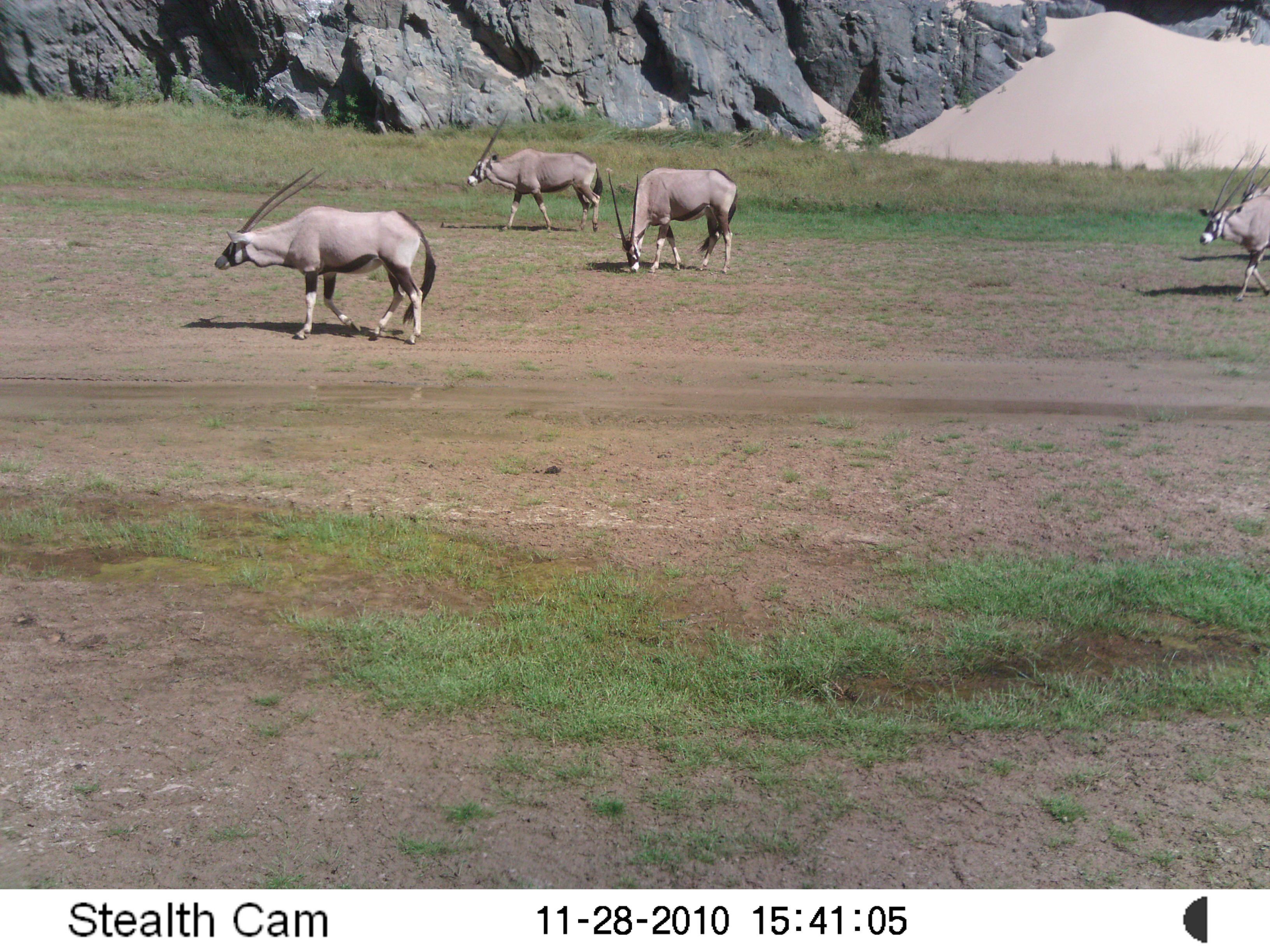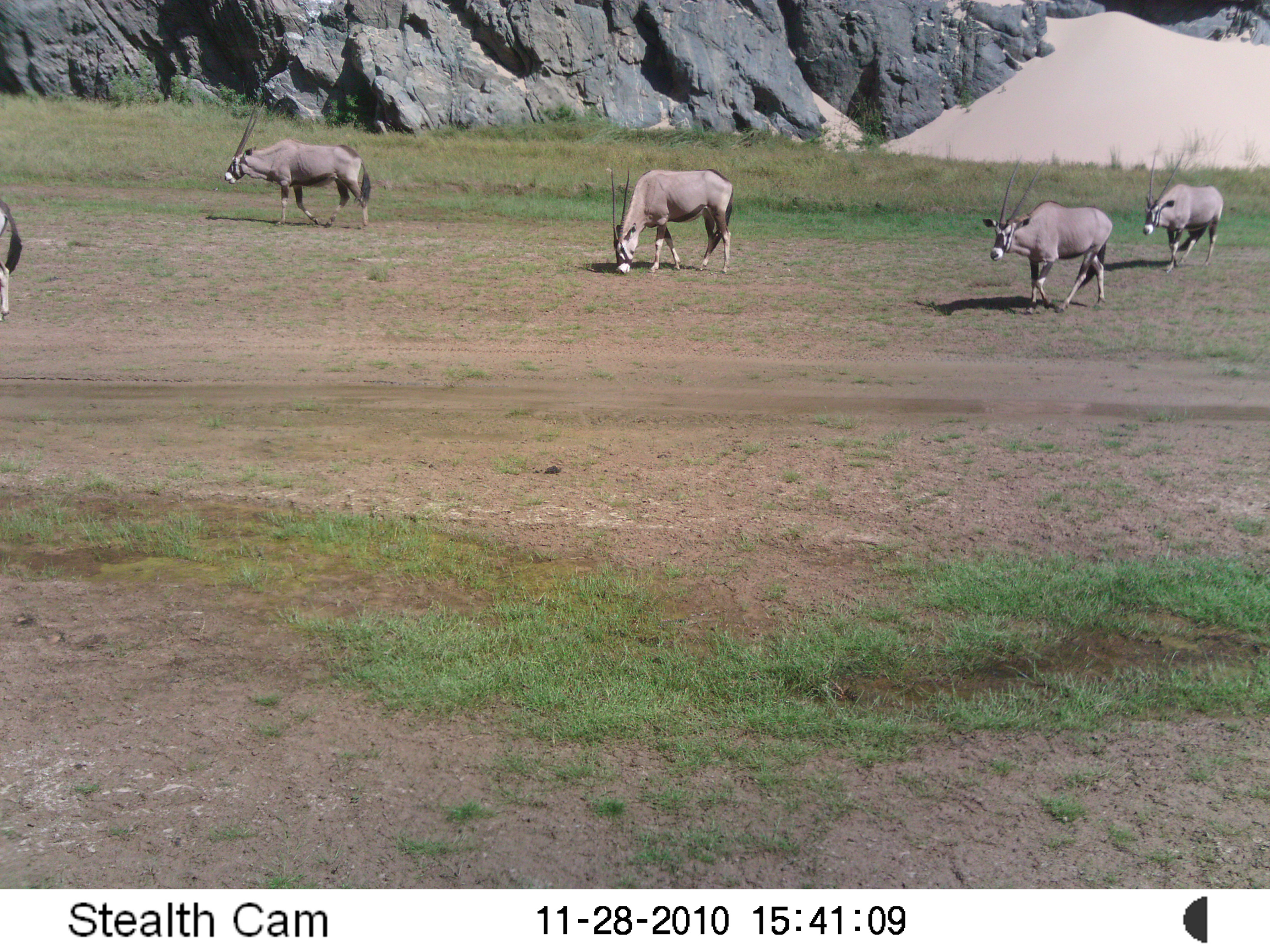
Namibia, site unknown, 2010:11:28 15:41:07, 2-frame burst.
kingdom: Animalia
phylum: Chordata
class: Mammalia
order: Artiodactyla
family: Bovidae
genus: Oryx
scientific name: Oryx gazella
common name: gemsbok